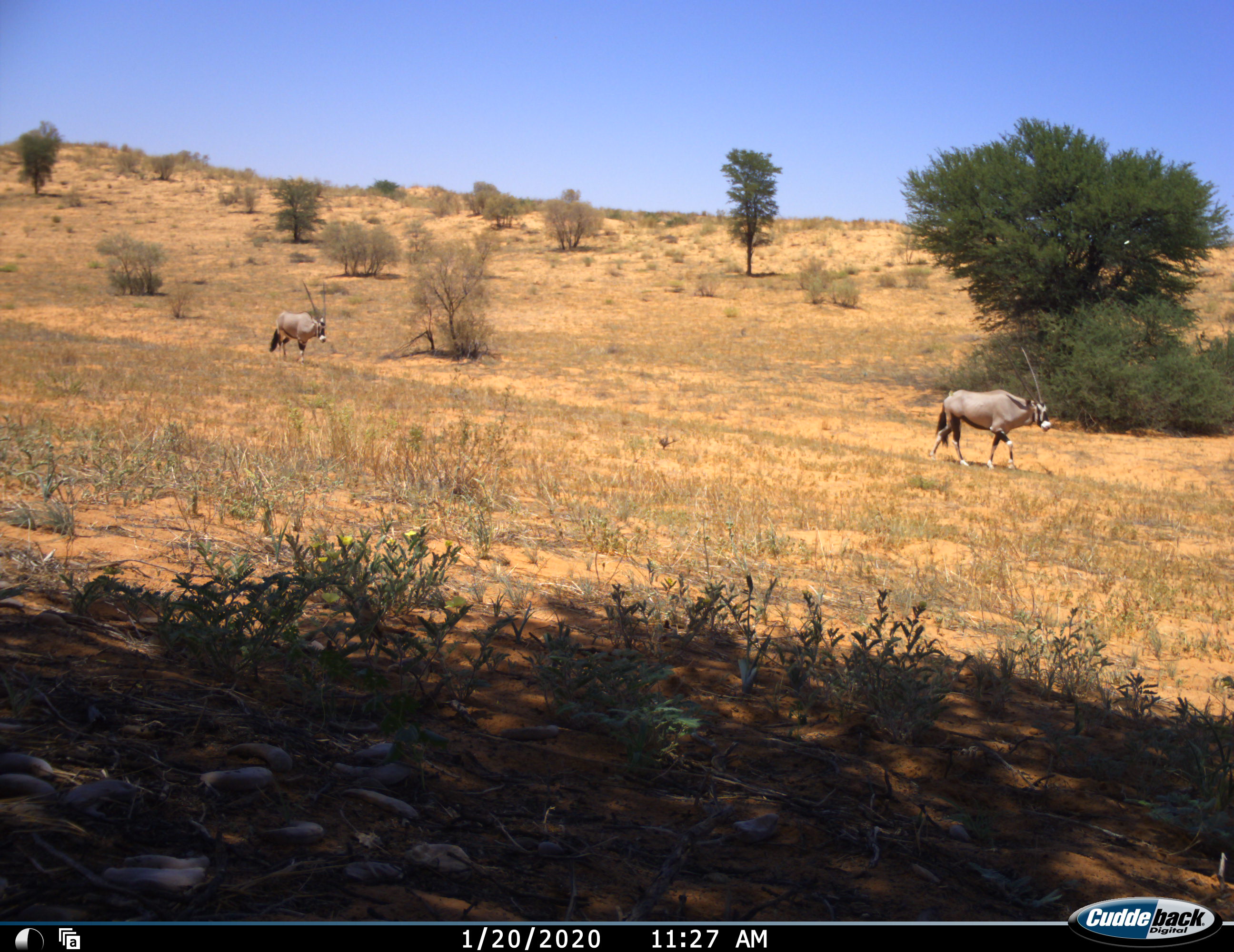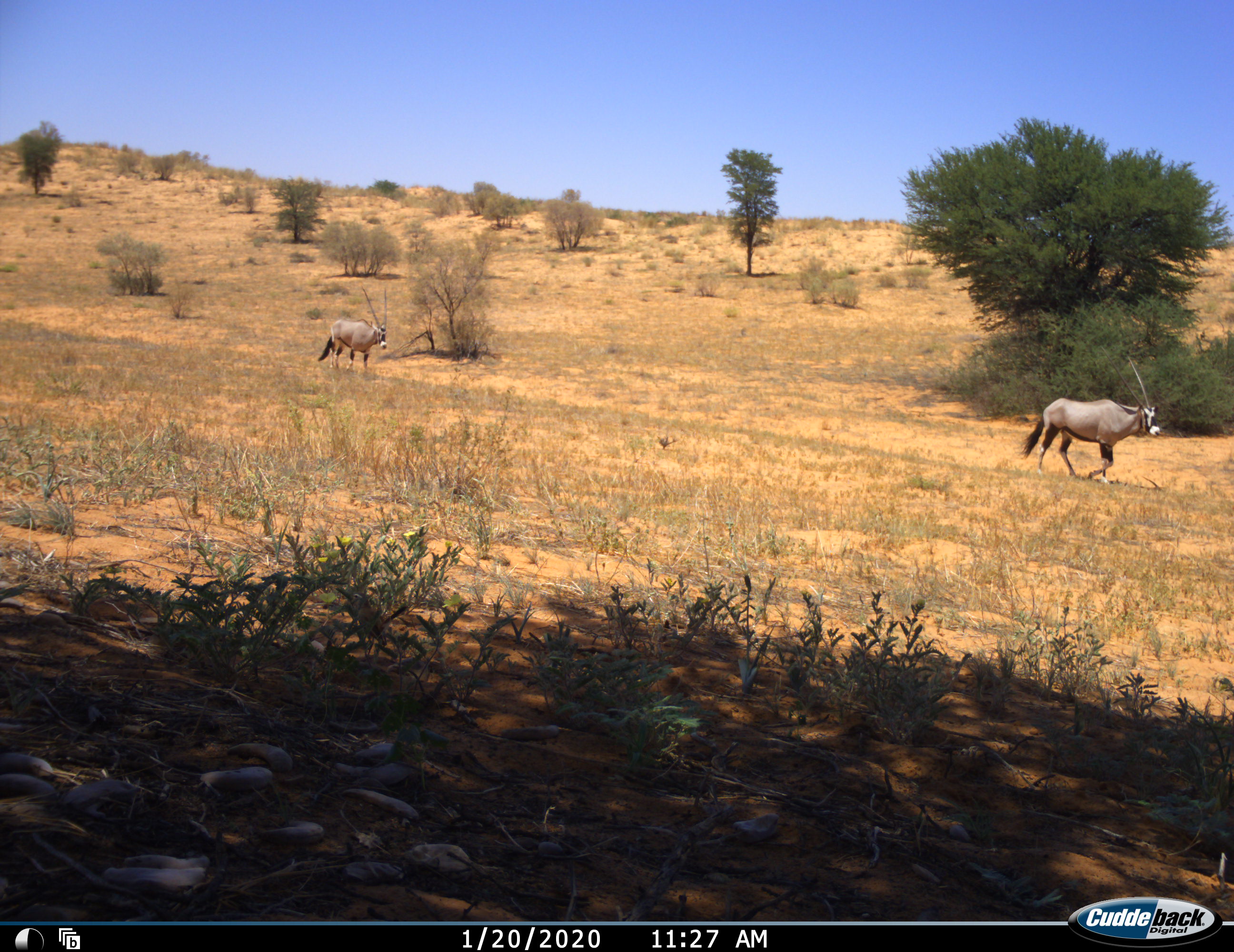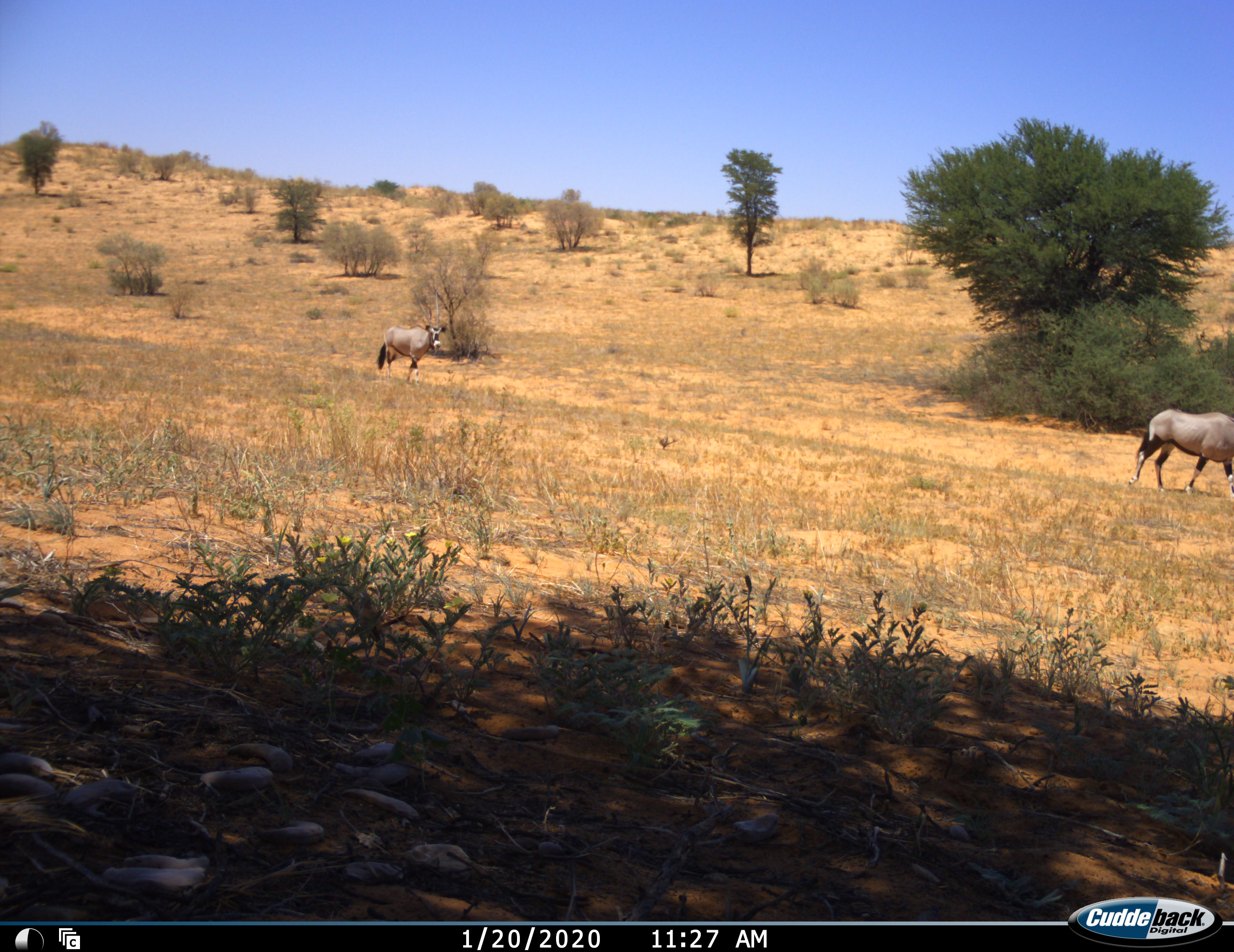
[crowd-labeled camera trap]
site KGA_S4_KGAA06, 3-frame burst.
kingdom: Animalia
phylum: Chordata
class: Mammalia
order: Artiodactyla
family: Bovidae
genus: Oryx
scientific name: Oryx gazella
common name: gemsbok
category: oryx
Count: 2.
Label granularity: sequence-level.